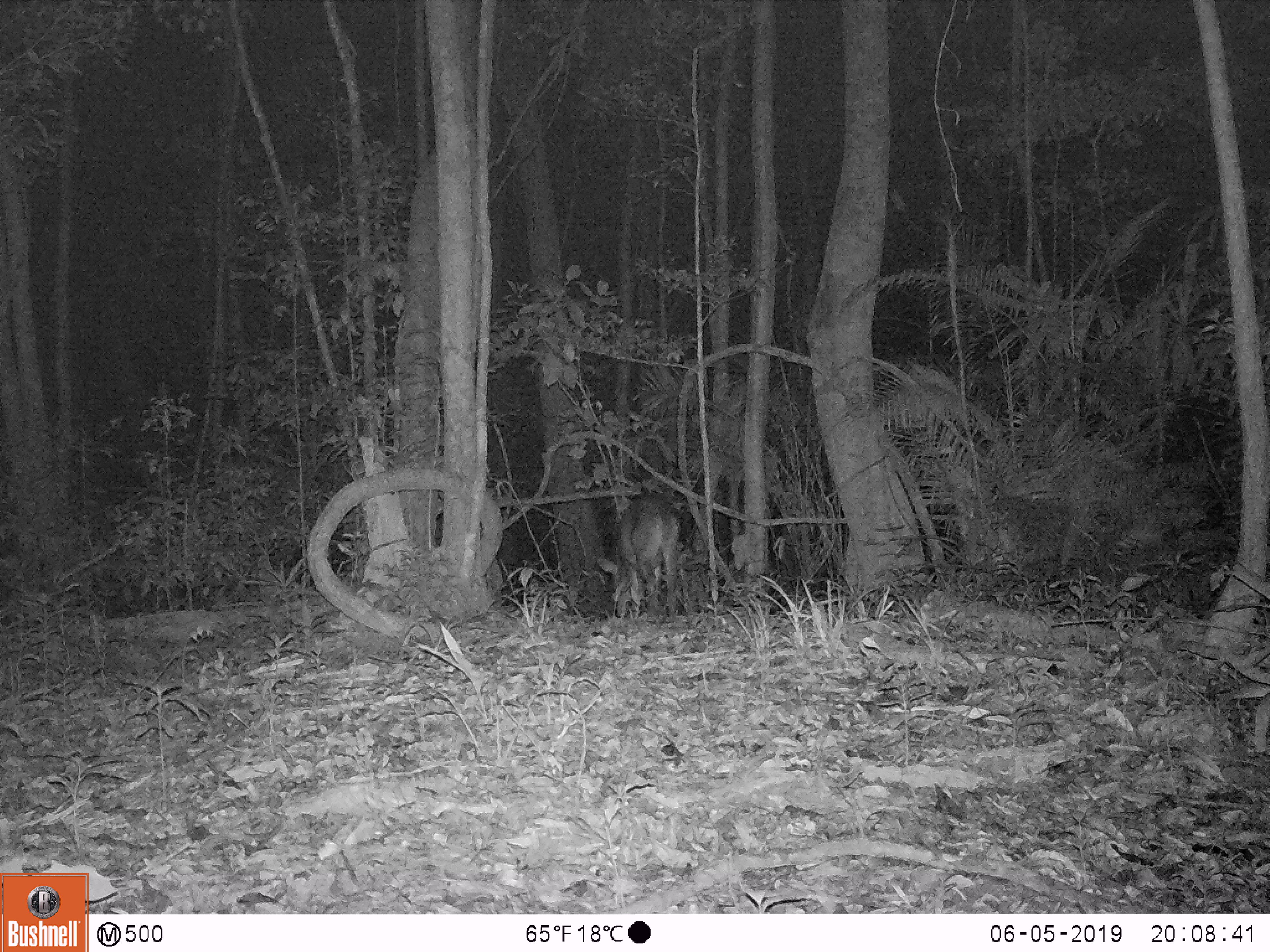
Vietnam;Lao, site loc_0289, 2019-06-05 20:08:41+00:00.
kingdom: Animalia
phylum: Chordata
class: Mammalia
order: Artiodactyla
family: Cervidae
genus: Muntiacus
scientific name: Muntiacus vuquangensis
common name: large-antlered muntjac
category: large antlered muntjac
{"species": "large antlered muntjac (large-antlered muntjac) (Muntiacus vuquangensis)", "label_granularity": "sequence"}